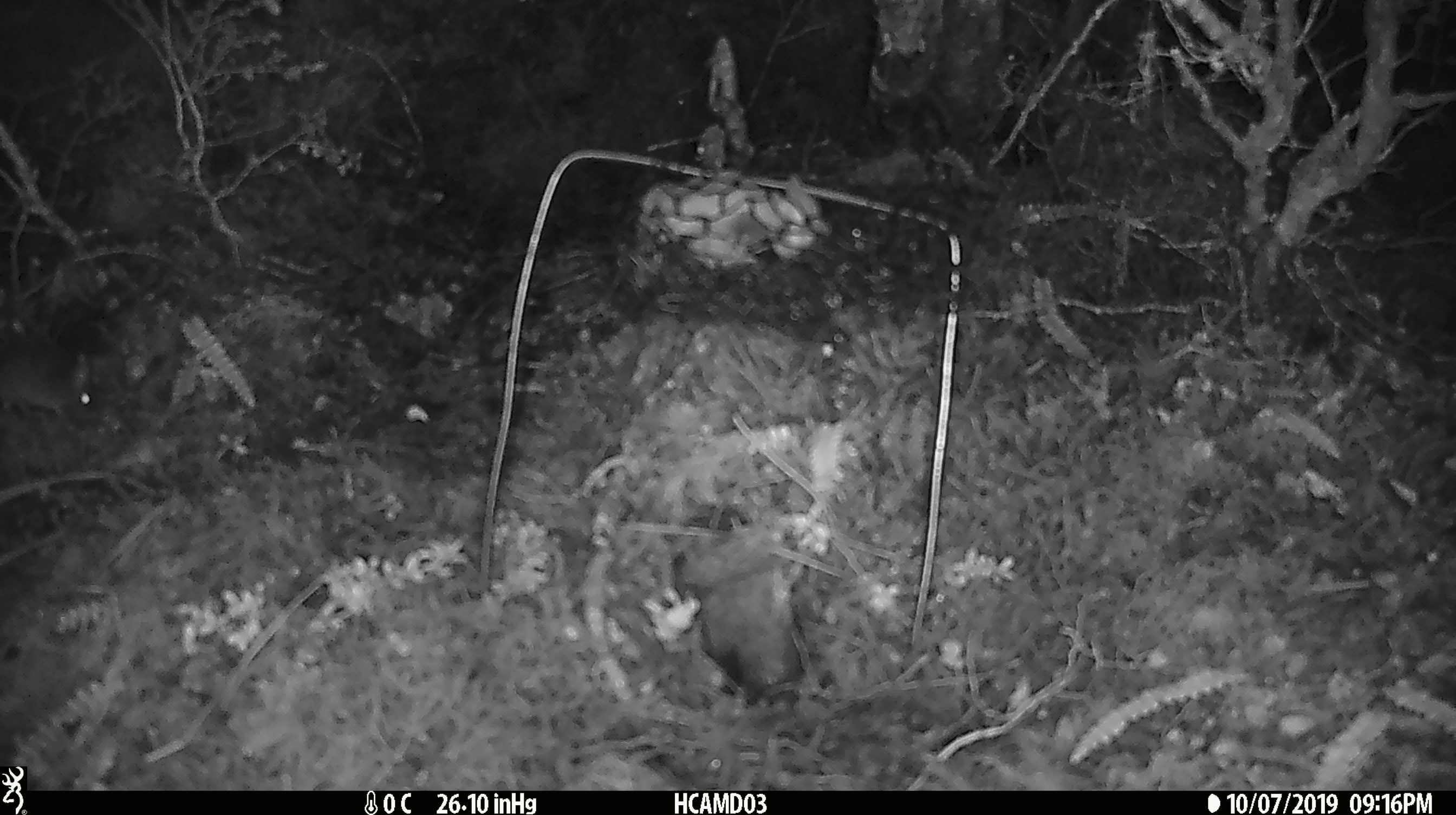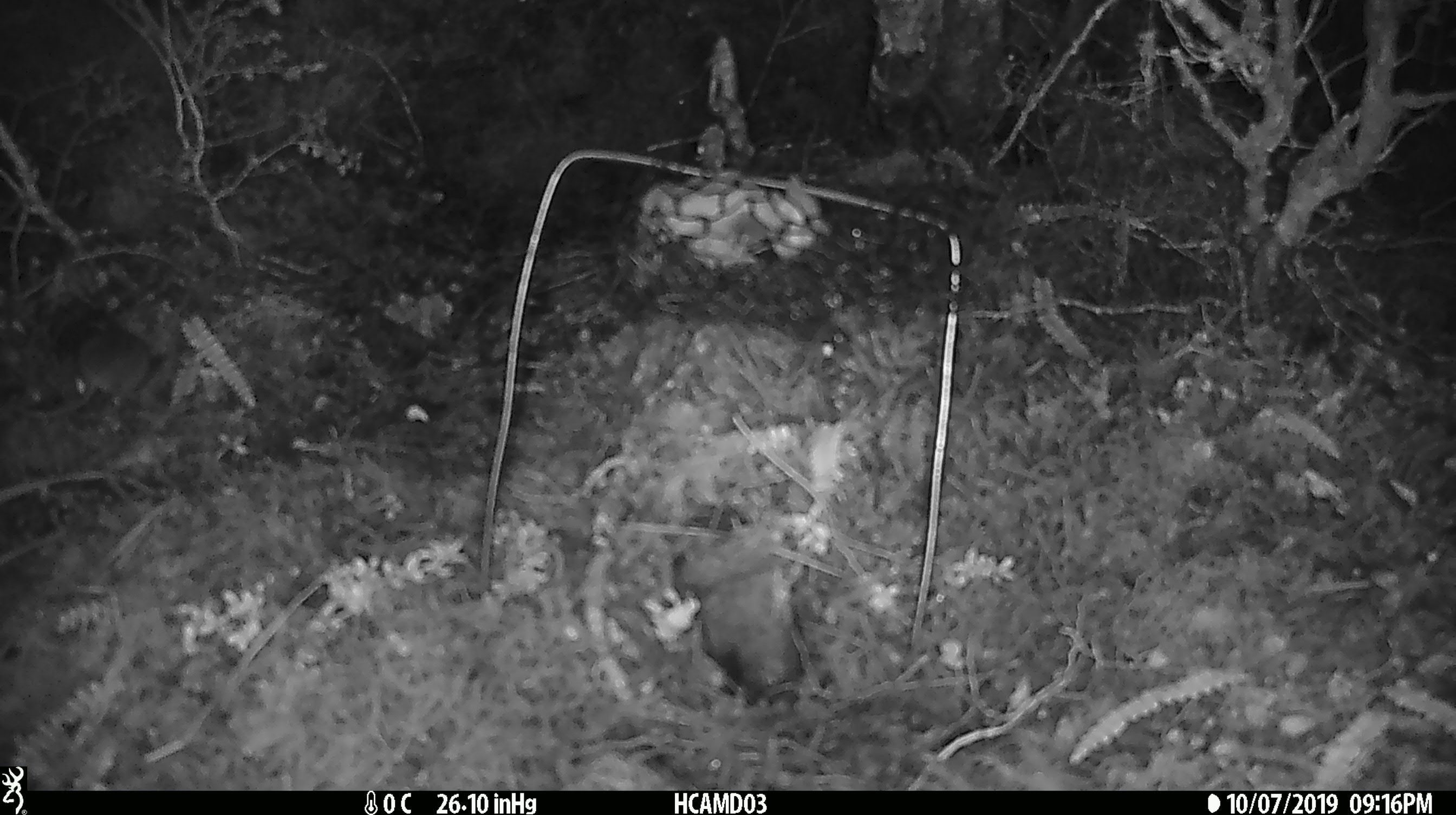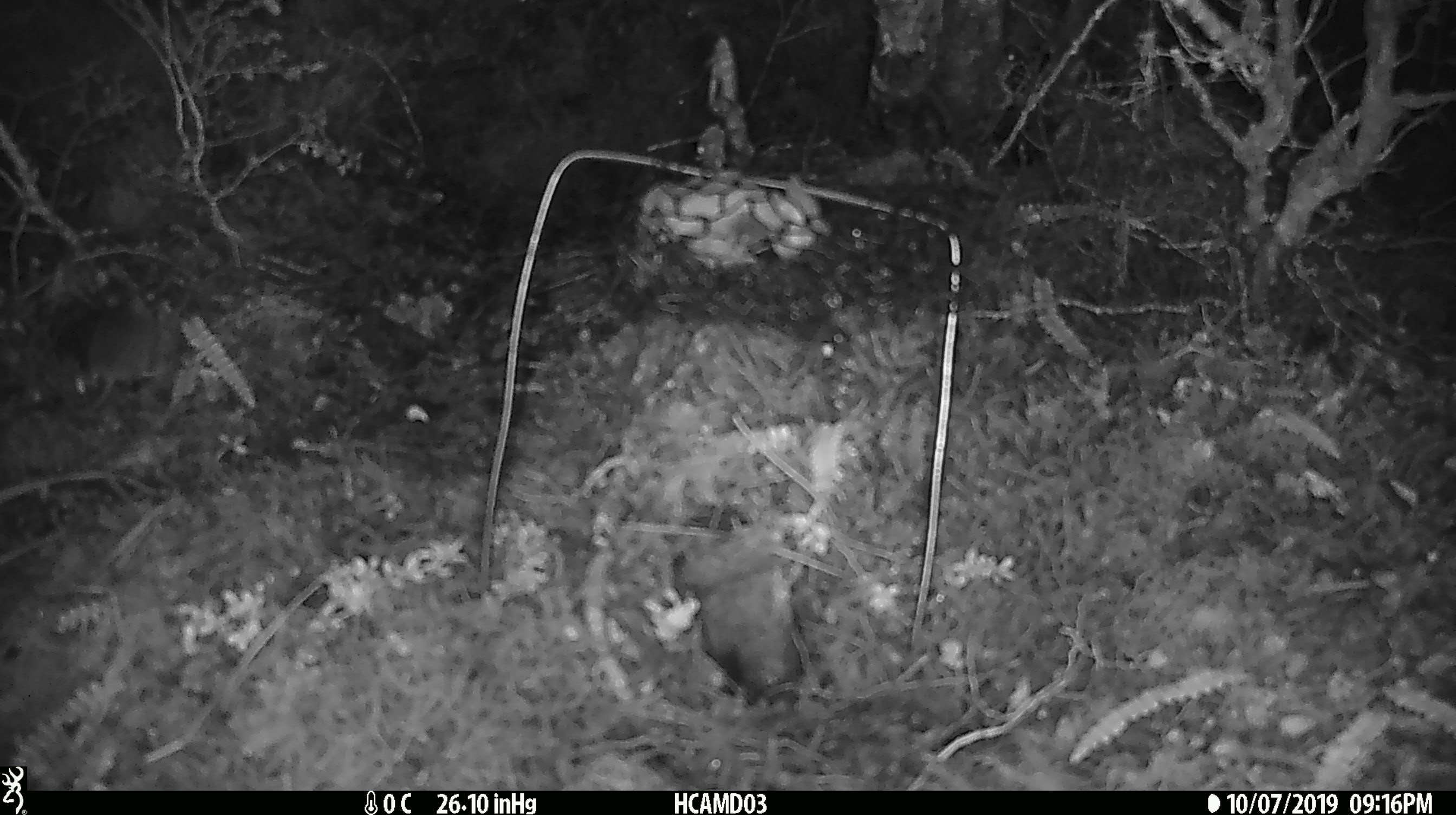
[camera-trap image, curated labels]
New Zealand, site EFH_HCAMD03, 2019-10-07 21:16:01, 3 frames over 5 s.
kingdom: Animalia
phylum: Chordata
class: Mammalia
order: Rodentia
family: Muridae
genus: Mus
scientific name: Mus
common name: mouse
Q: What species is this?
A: Mouse (Mus).